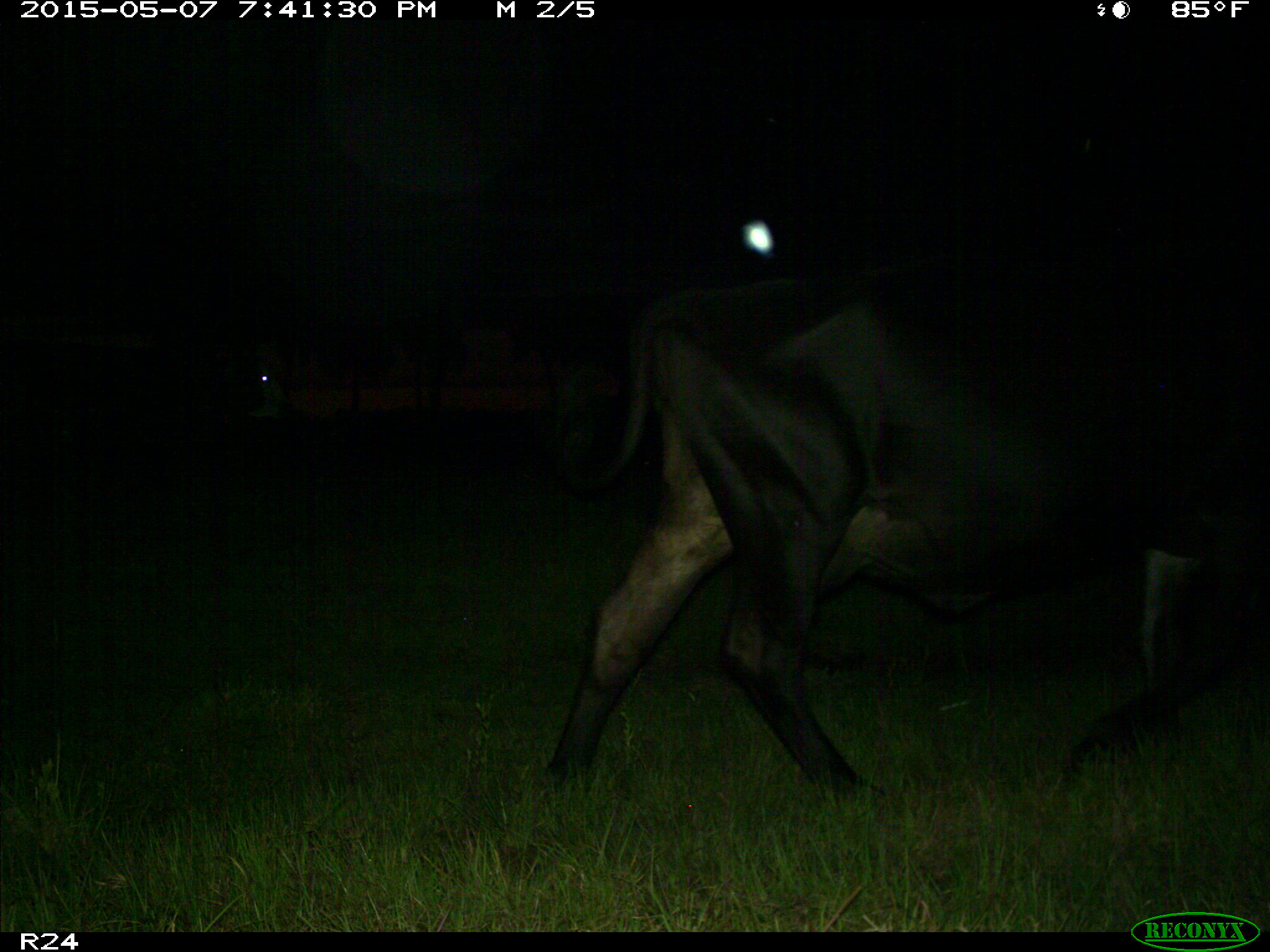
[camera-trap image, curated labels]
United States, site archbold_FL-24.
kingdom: Animalia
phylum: Chordata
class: Mammalia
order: Artiodactyla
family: Bovidae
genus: Bos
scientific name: Bos taurus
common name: domestic cow